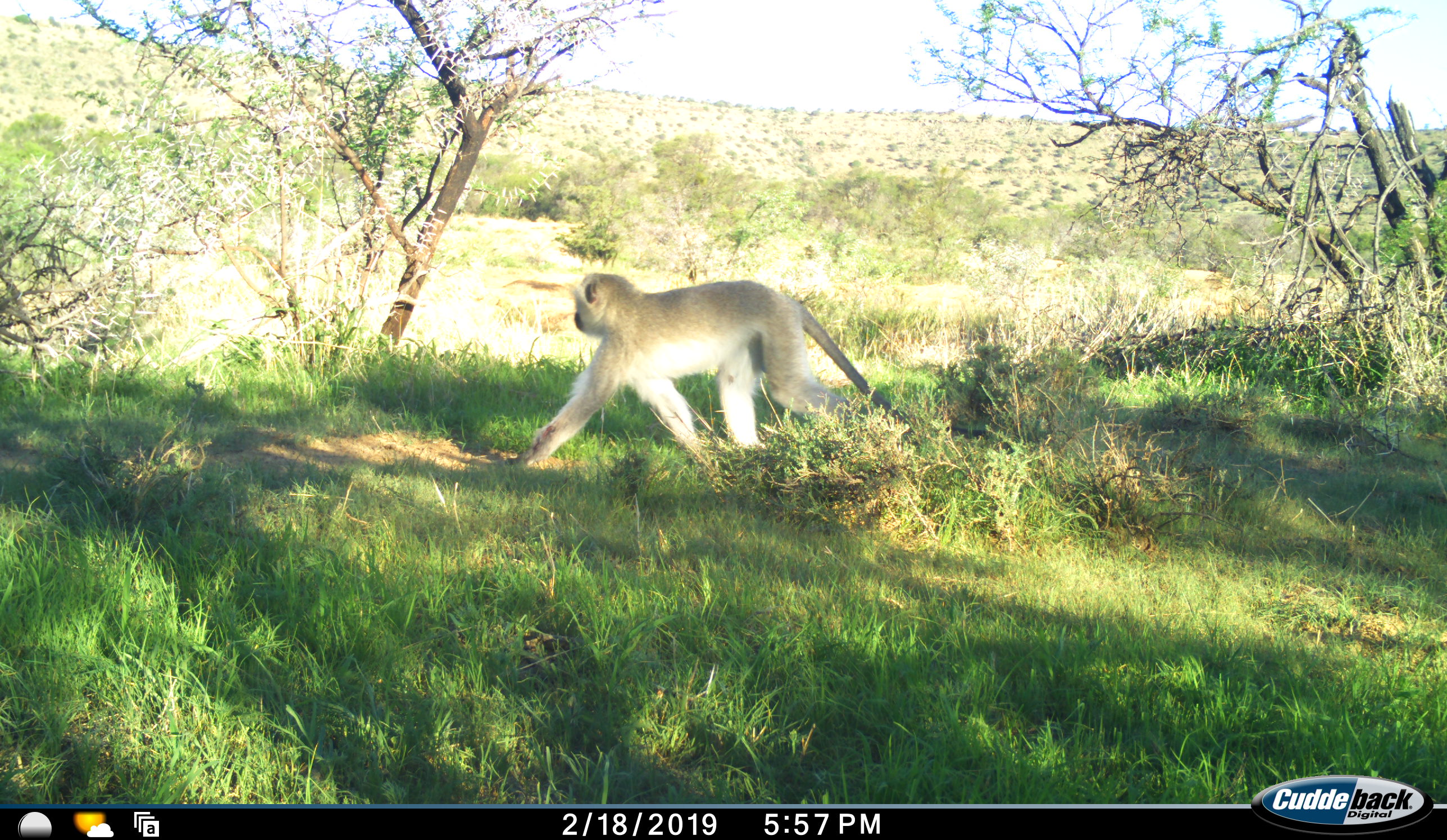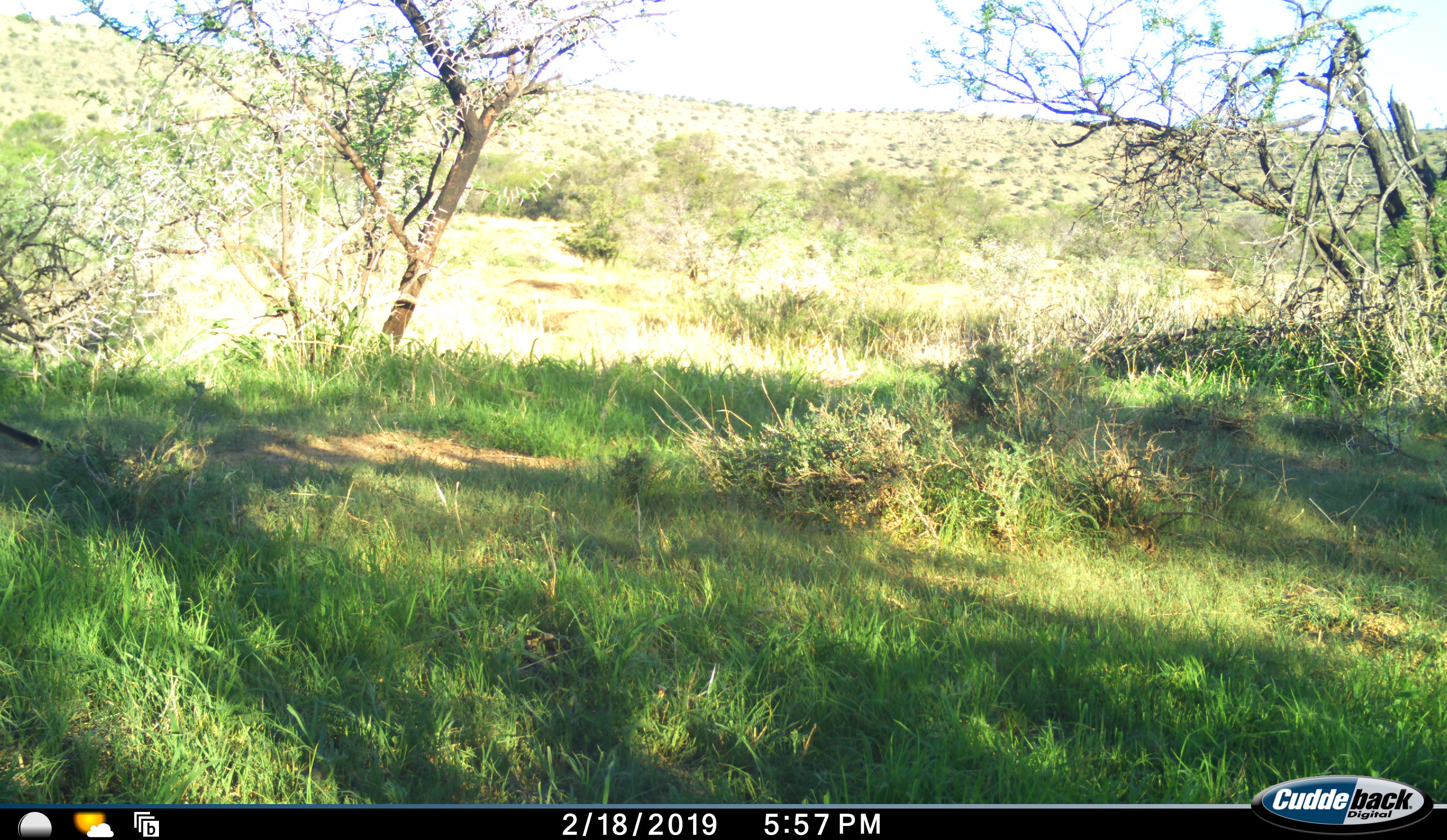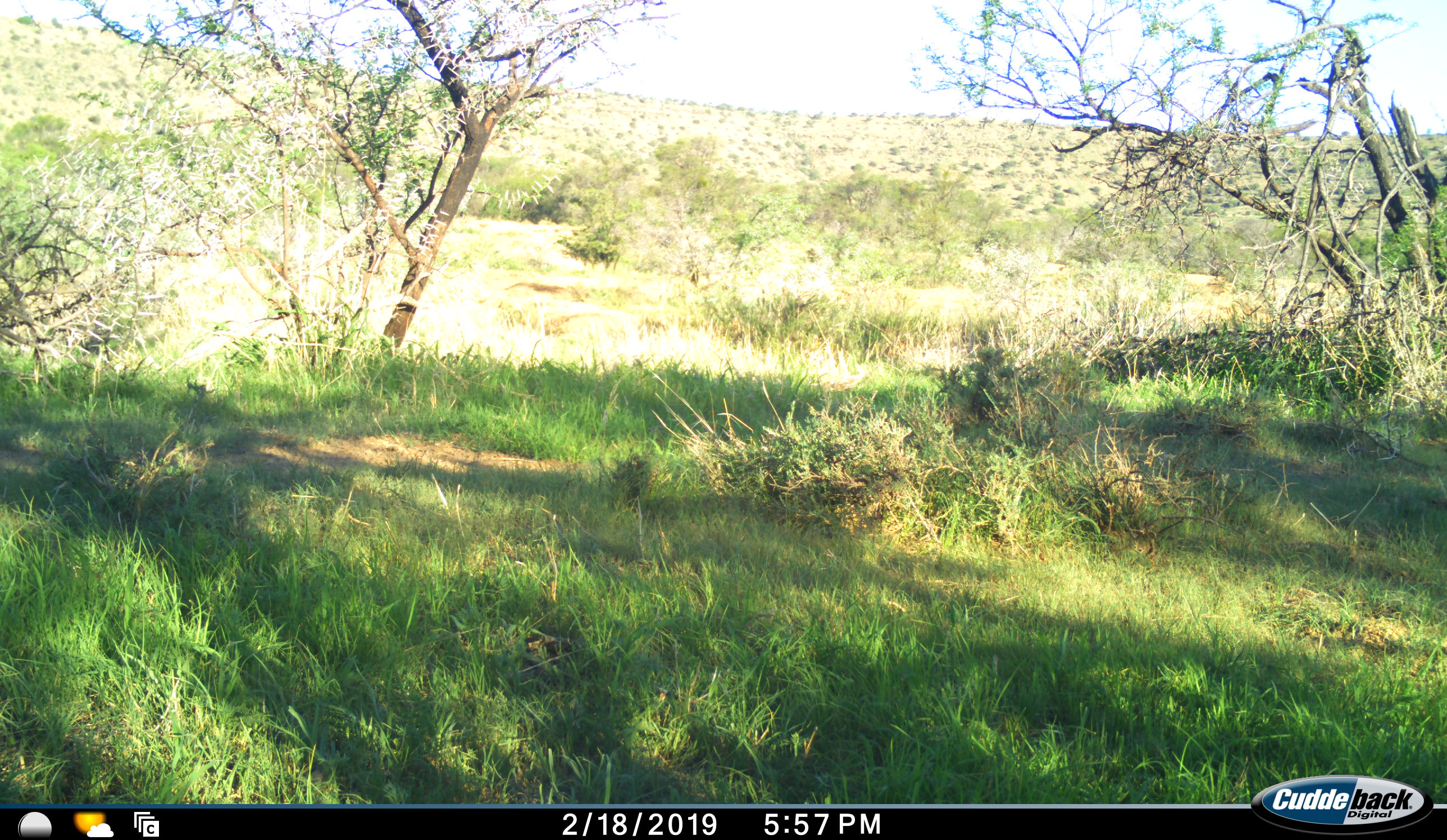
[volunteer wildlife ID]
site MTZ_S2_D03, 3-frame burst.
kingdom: Animalia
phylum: Chordata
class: Mammalia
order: Primates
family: Cercopithecidae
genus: Chlorocebus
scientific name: Chlorocebus pygerythrus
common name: vervet monkey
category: monkeyvervet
Monkeyvervet (vervet monkey) (Chlorocebus pygerythrus), count 1. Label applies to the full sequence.